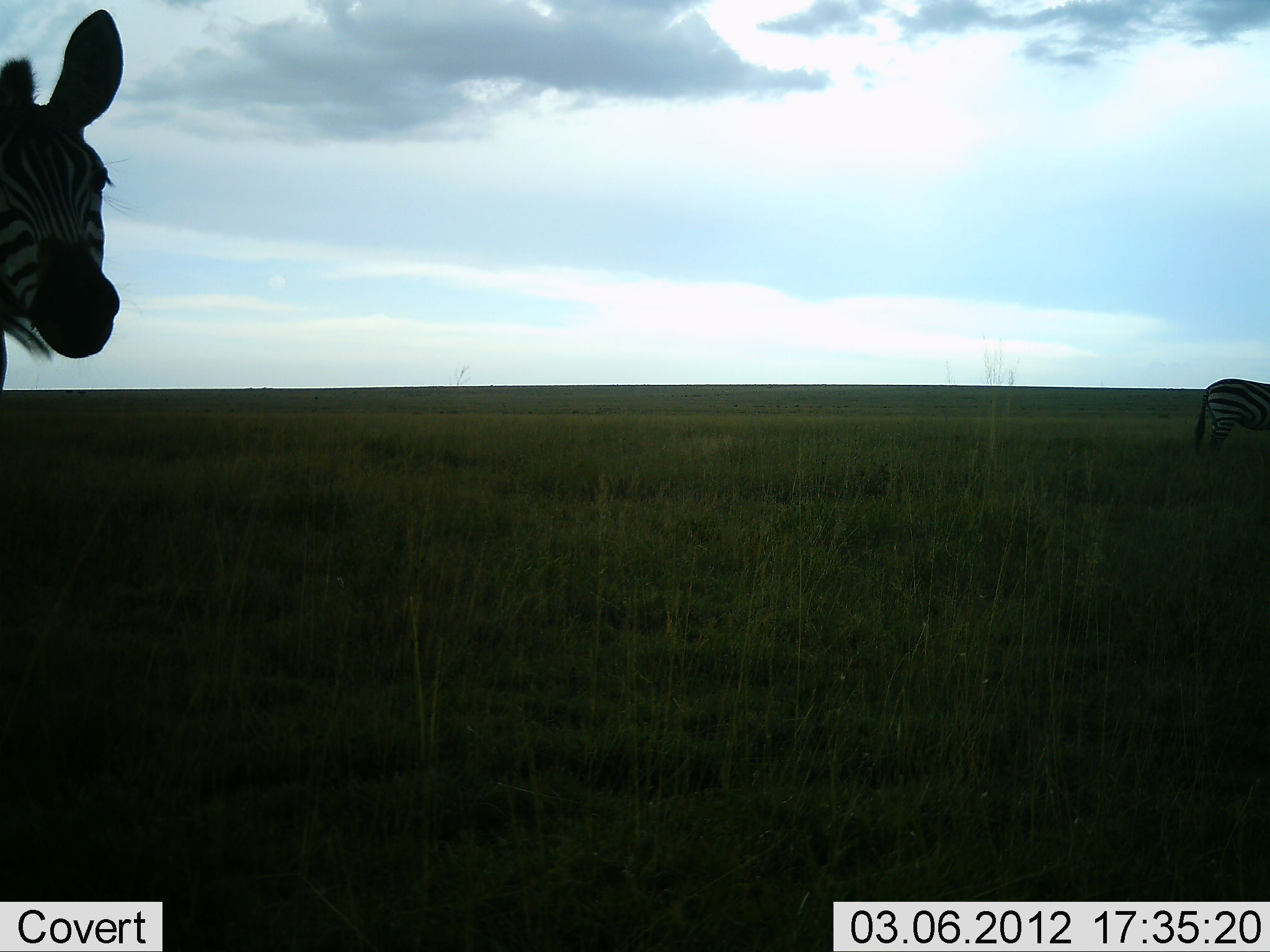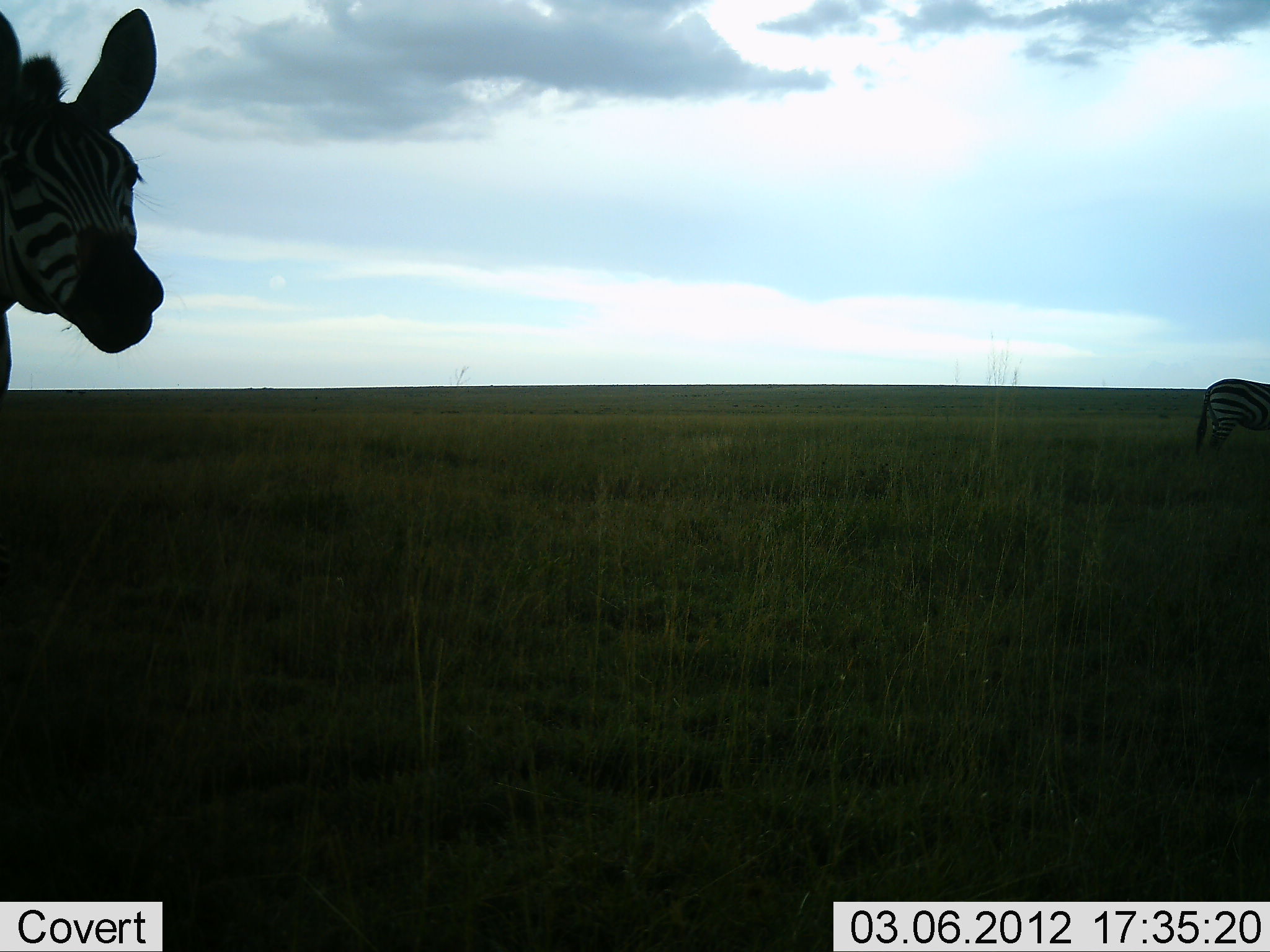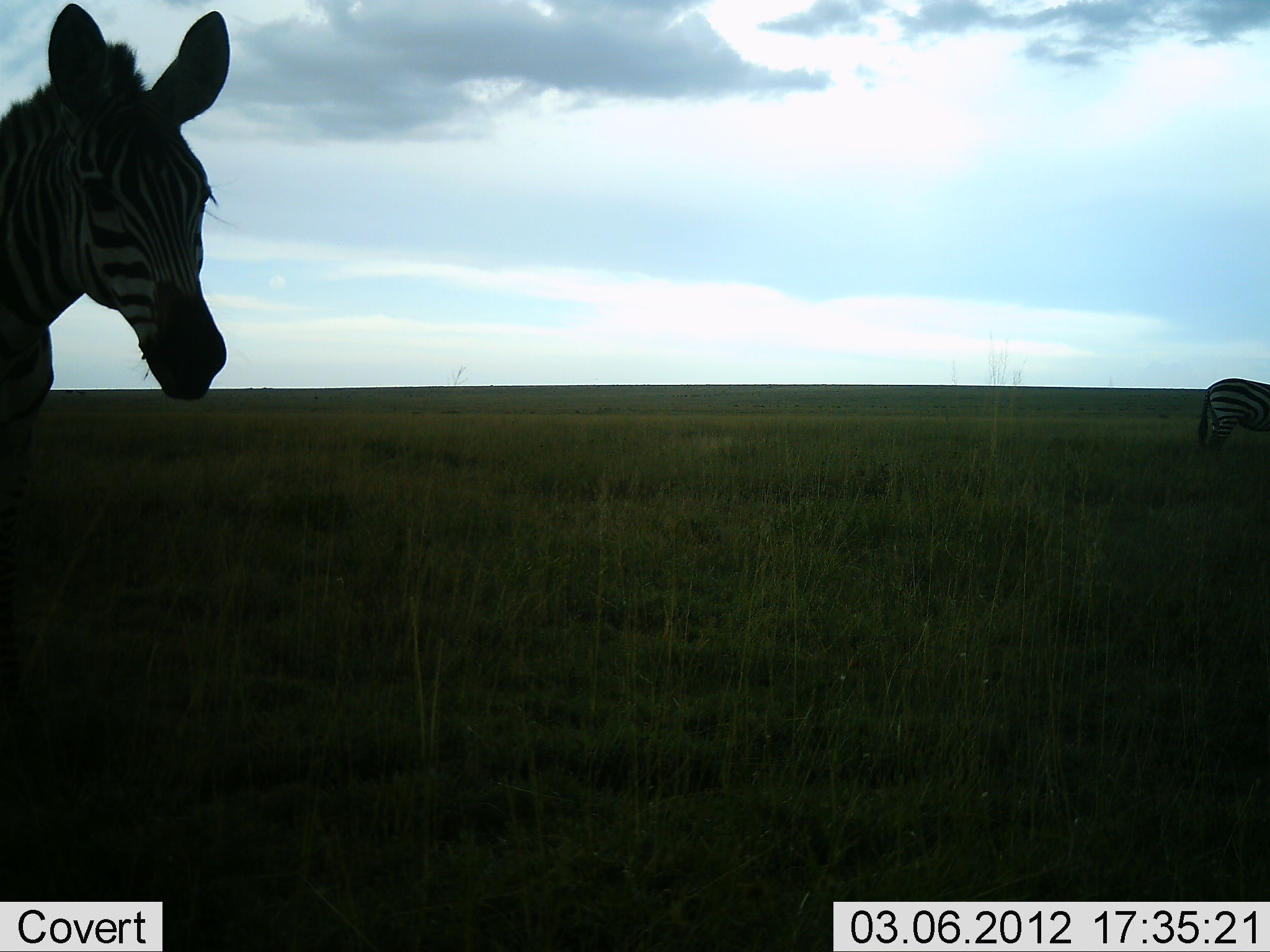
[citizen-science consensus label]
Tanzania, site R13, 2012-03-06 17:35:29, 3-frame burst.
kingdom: Animalia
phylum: Chordata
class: Mammalia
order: Perissodactyla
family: Equidae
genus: Equus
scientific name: Equus quagga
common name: plains zebra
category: zebra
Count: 2.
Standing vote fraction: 77%.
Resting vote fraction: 5%.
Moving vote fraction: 55%.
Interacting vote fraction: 5%.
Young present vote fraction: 5%.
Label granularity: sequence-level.